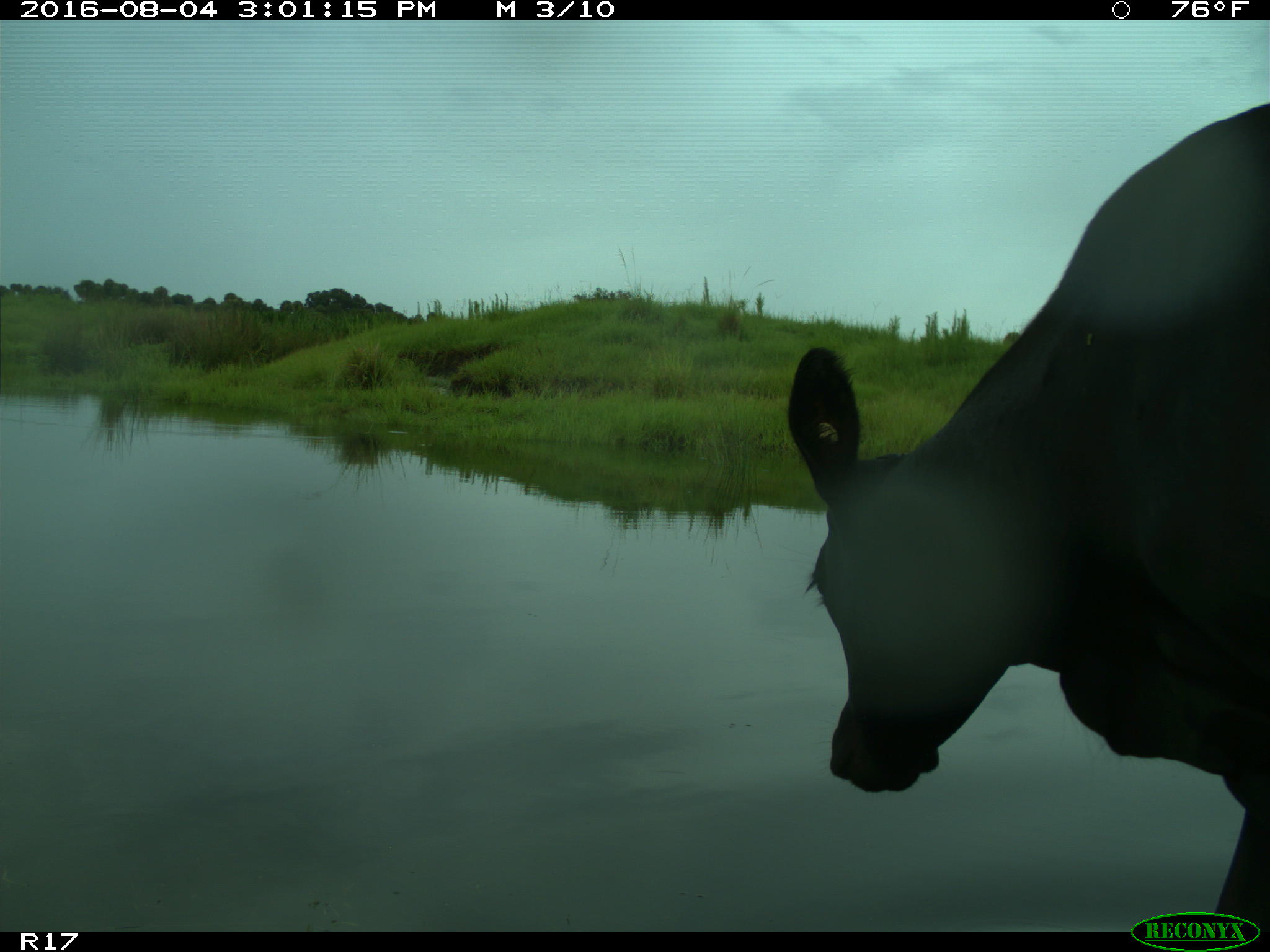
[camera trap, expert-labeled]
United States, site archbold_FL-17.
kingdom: Animalia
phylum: Chordata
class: Mammalia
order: Artiodactyla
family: Bovidae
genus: Bos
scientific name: Bos taurus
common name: domestic cow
Bos taurus (domestic cow).